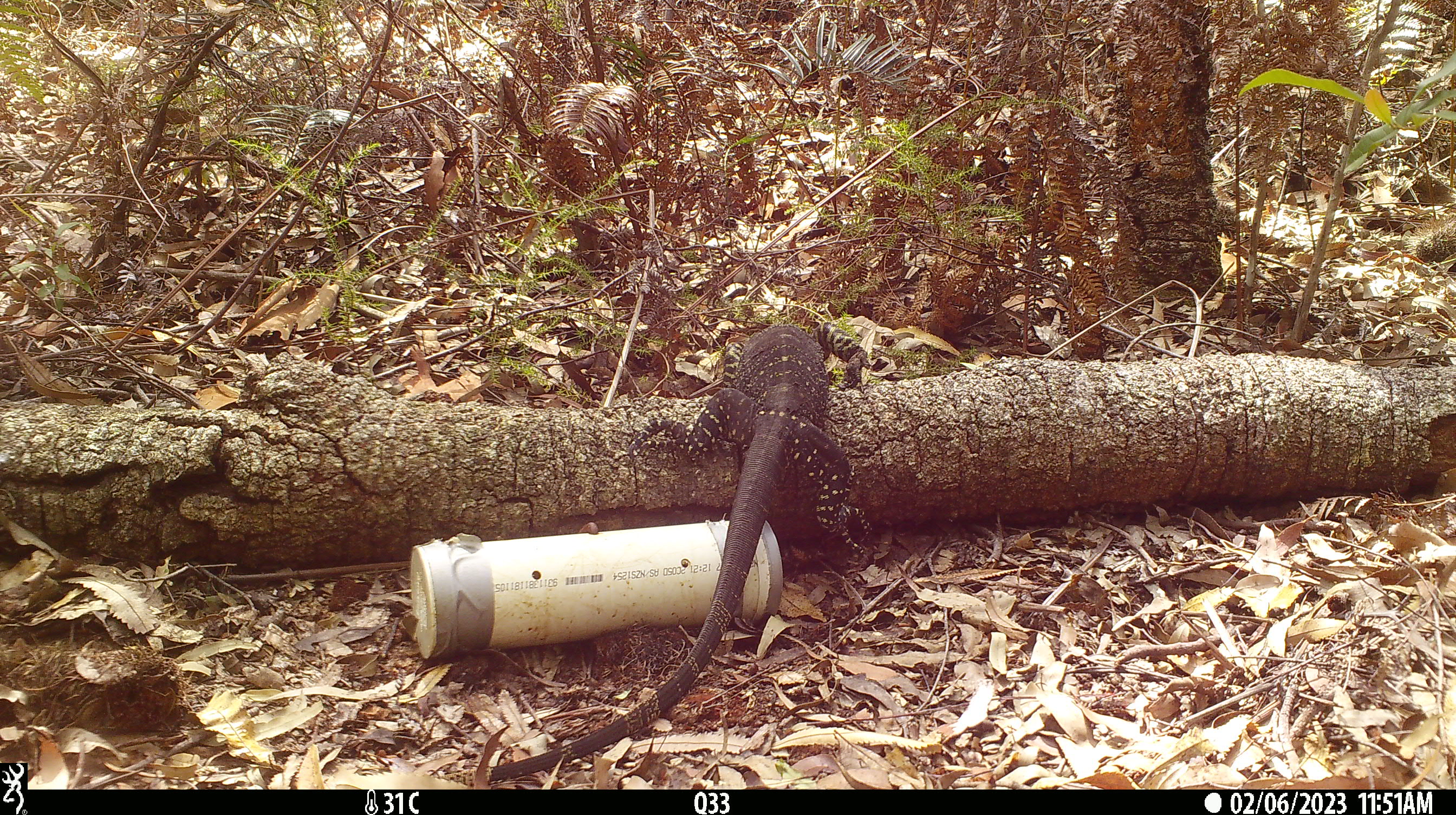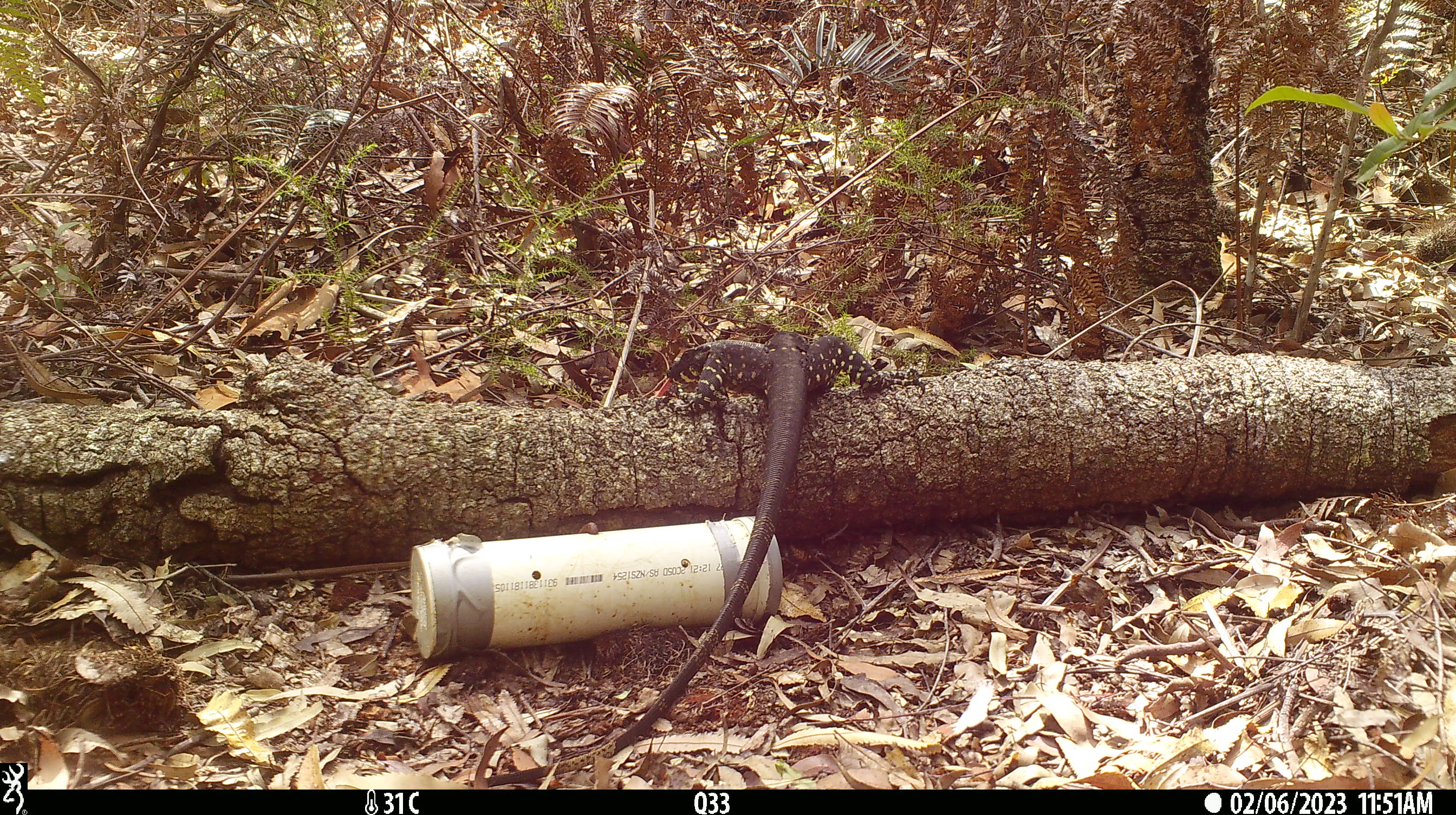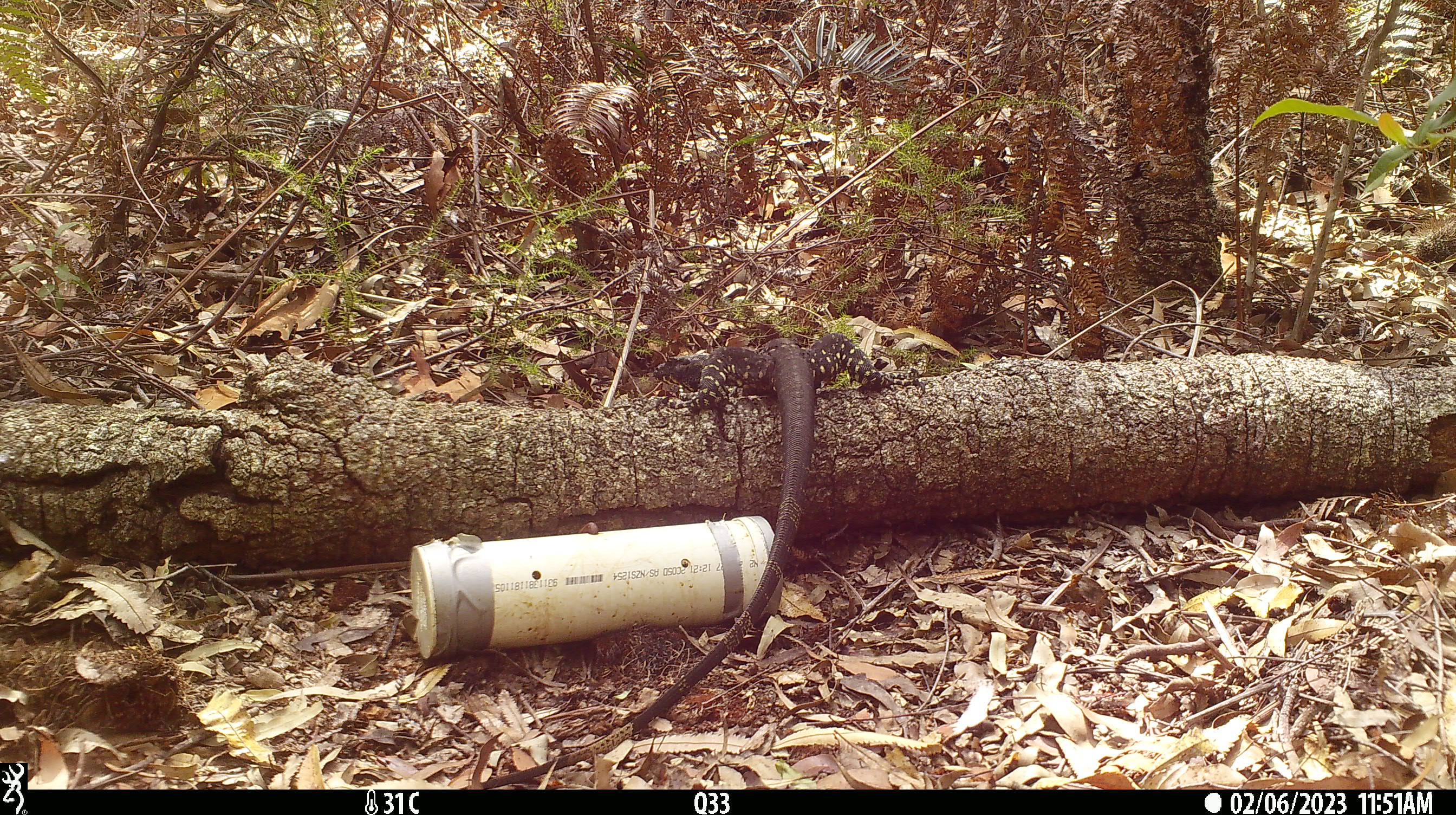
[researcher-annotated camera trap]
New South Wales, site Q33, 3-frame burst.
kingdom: Animalia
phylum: Chordata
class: Reptilia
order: Squamata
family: Varanidae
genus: Varanus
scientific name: Varanus varius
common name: lace monitor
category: goanna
Goanna (lace monitor) (Varanus varius).